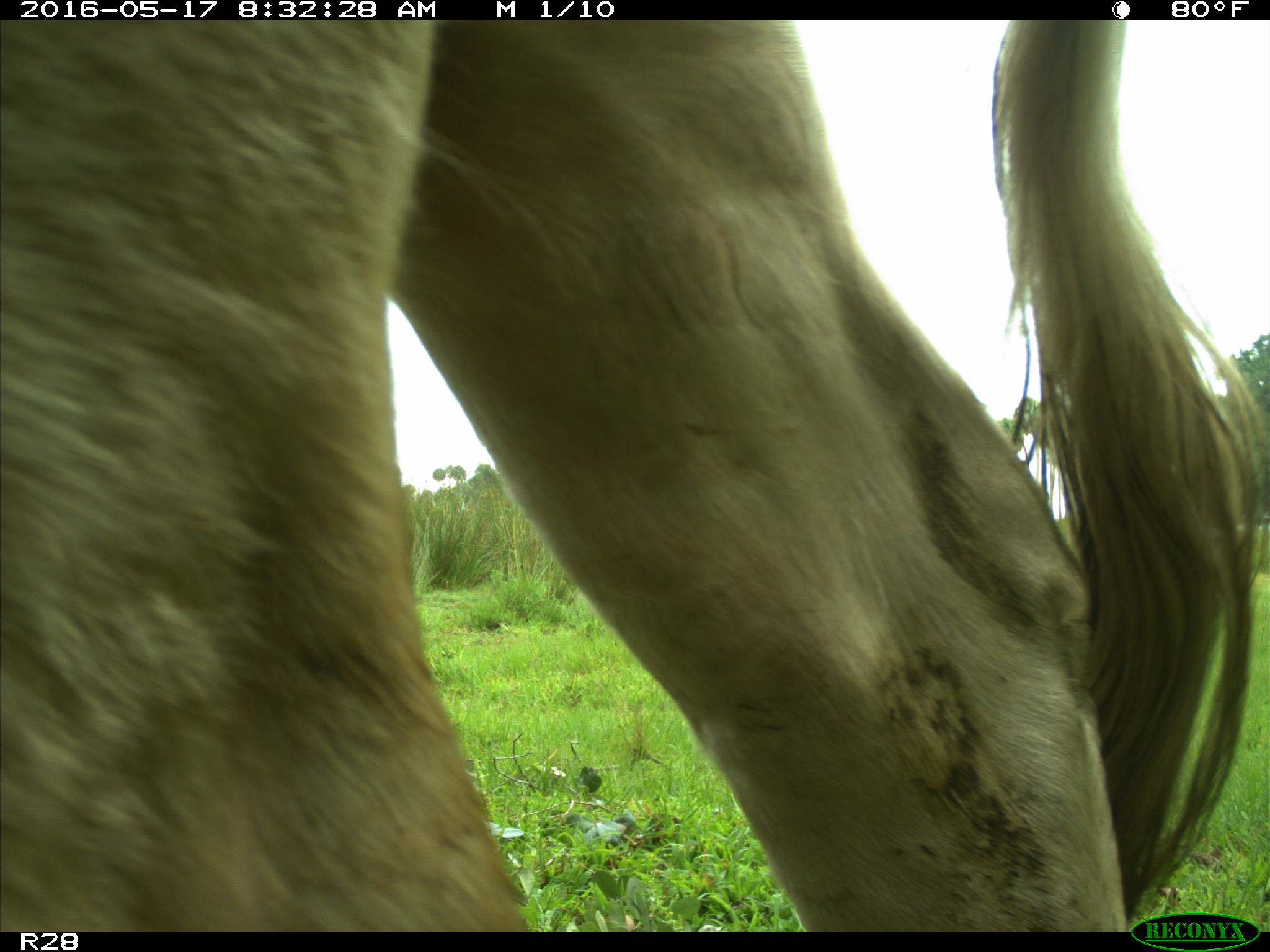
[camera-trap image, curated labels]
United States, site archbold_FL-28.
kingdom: Animalia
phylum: Chordata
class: Mammalia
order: Artiodactyla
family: Bovidae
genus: Bos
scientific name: Bos taurus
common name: domestic cow